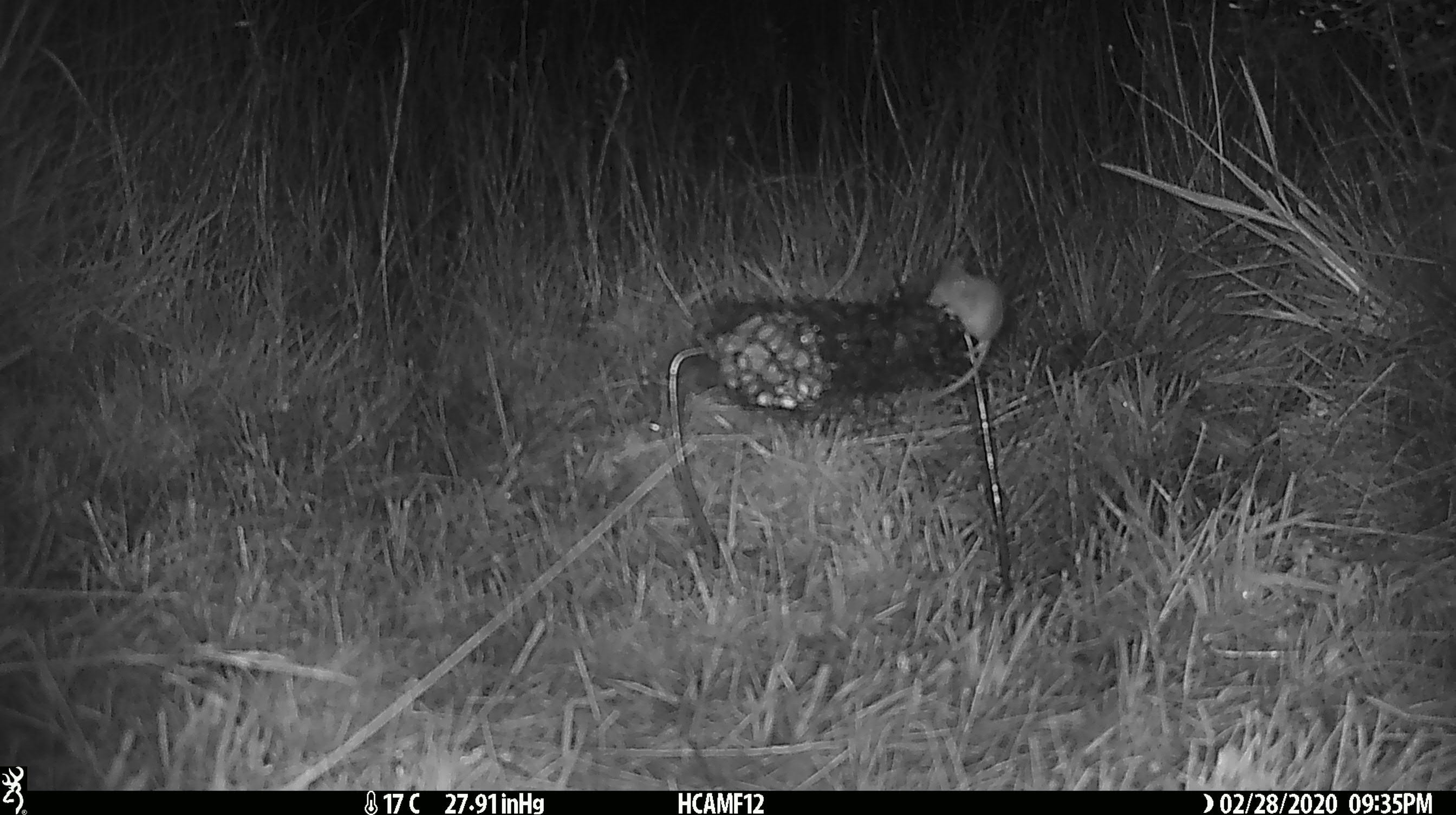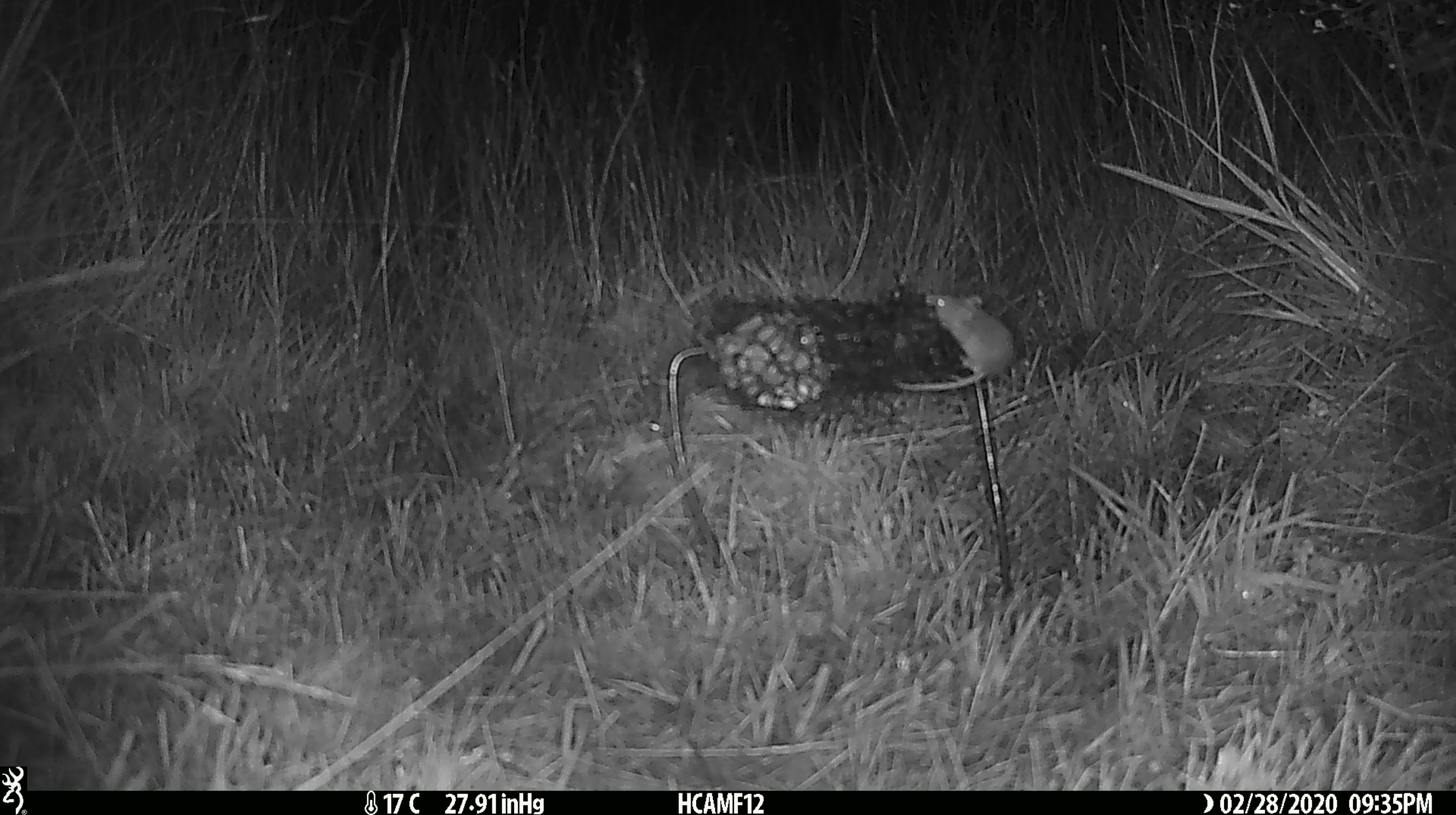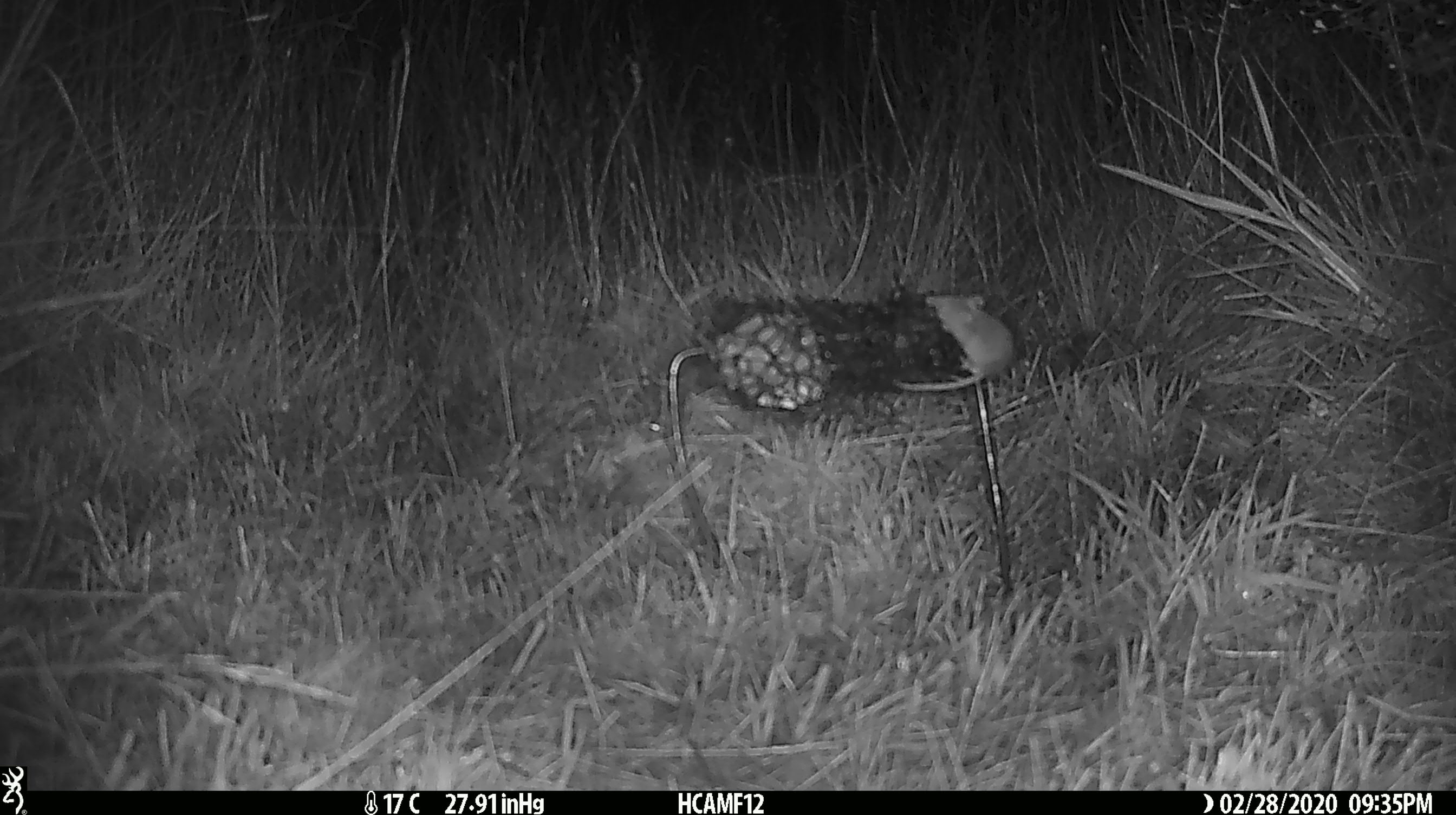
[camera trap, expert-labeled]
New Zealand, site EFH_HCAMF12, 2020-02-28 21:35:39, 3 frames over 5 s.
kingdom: Animalia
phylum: Chordata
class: Mammalia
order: Rodentia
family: Muridae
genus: Mus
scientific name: Mus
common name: mouse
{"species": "mouse (Mus)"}